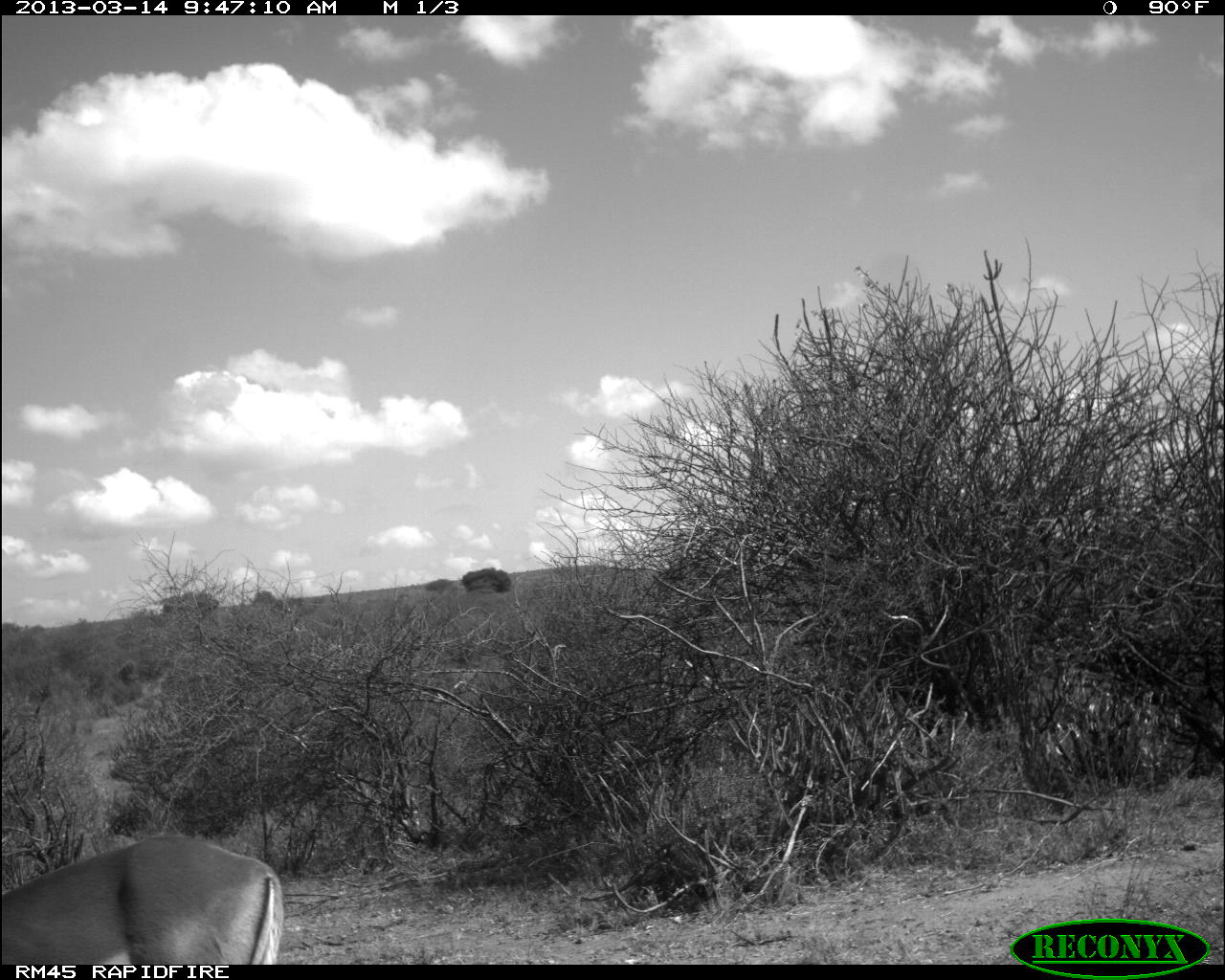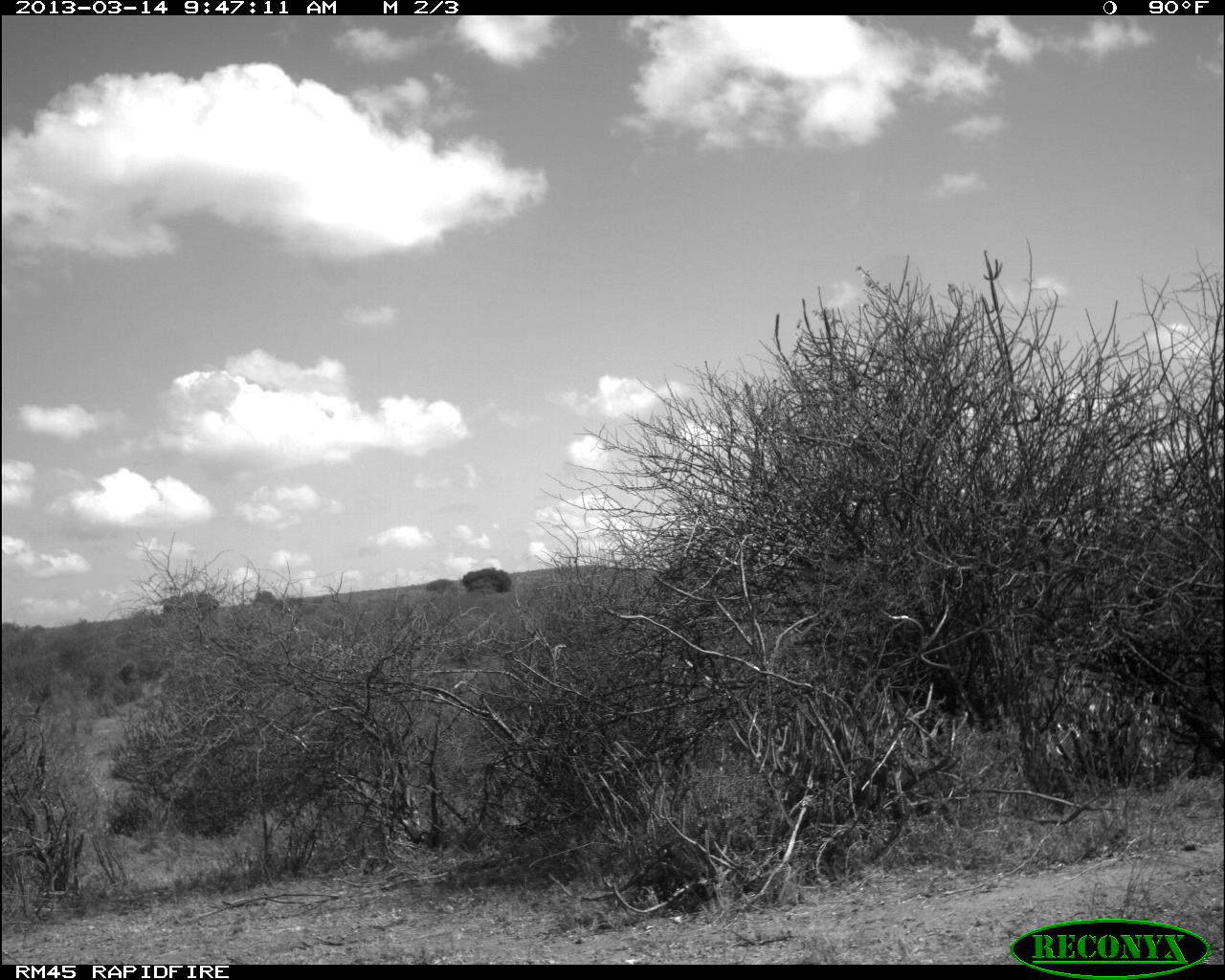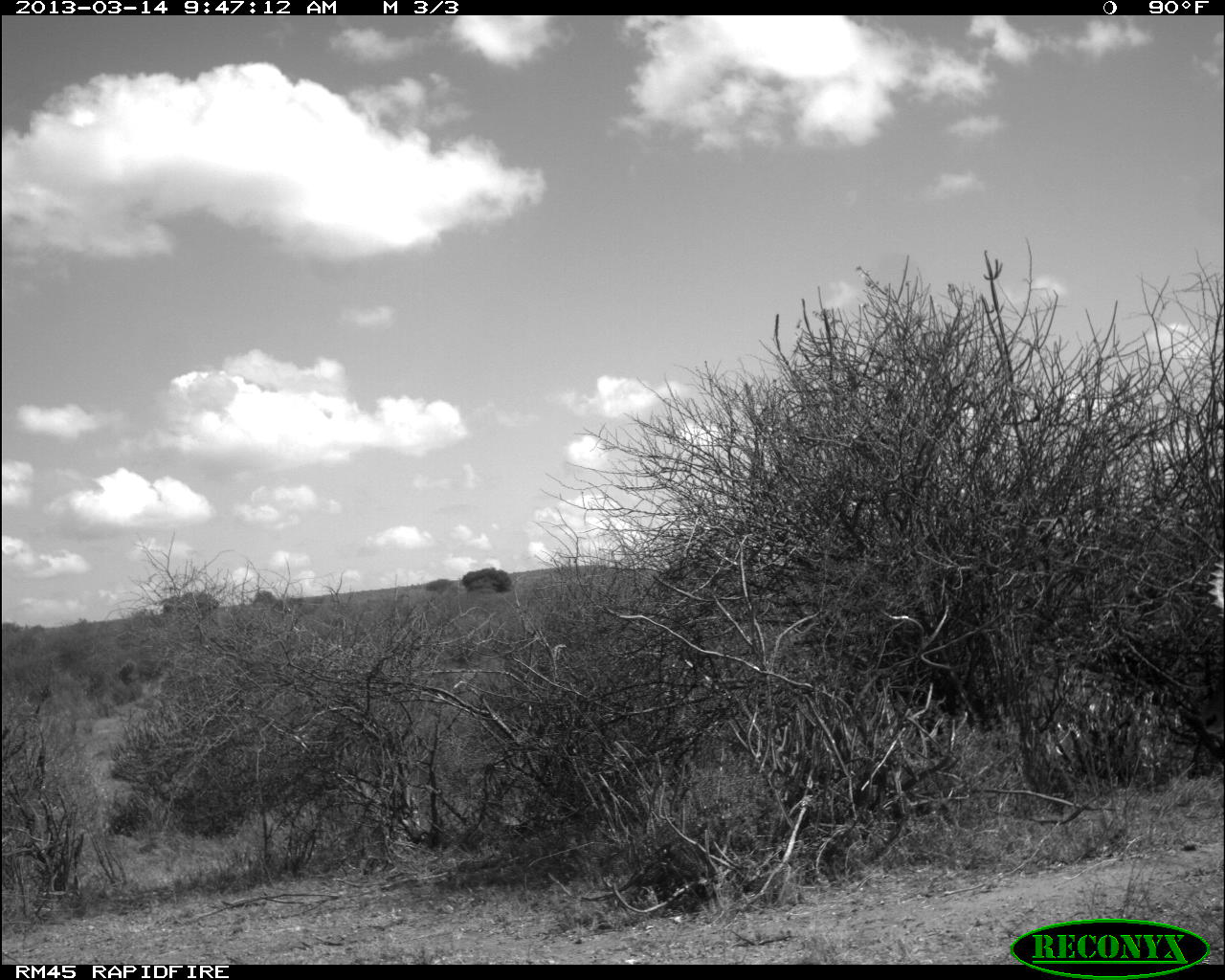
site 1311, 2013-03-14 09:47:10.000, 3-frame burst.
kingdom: Animalia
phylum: Chordata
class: Mammalia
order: Artiodactyla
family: Bovidae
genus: Aepyceros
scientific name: Aepyceros melampus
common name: impala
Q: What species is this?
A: Aepyceros melampus (impala).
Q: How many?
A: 1.